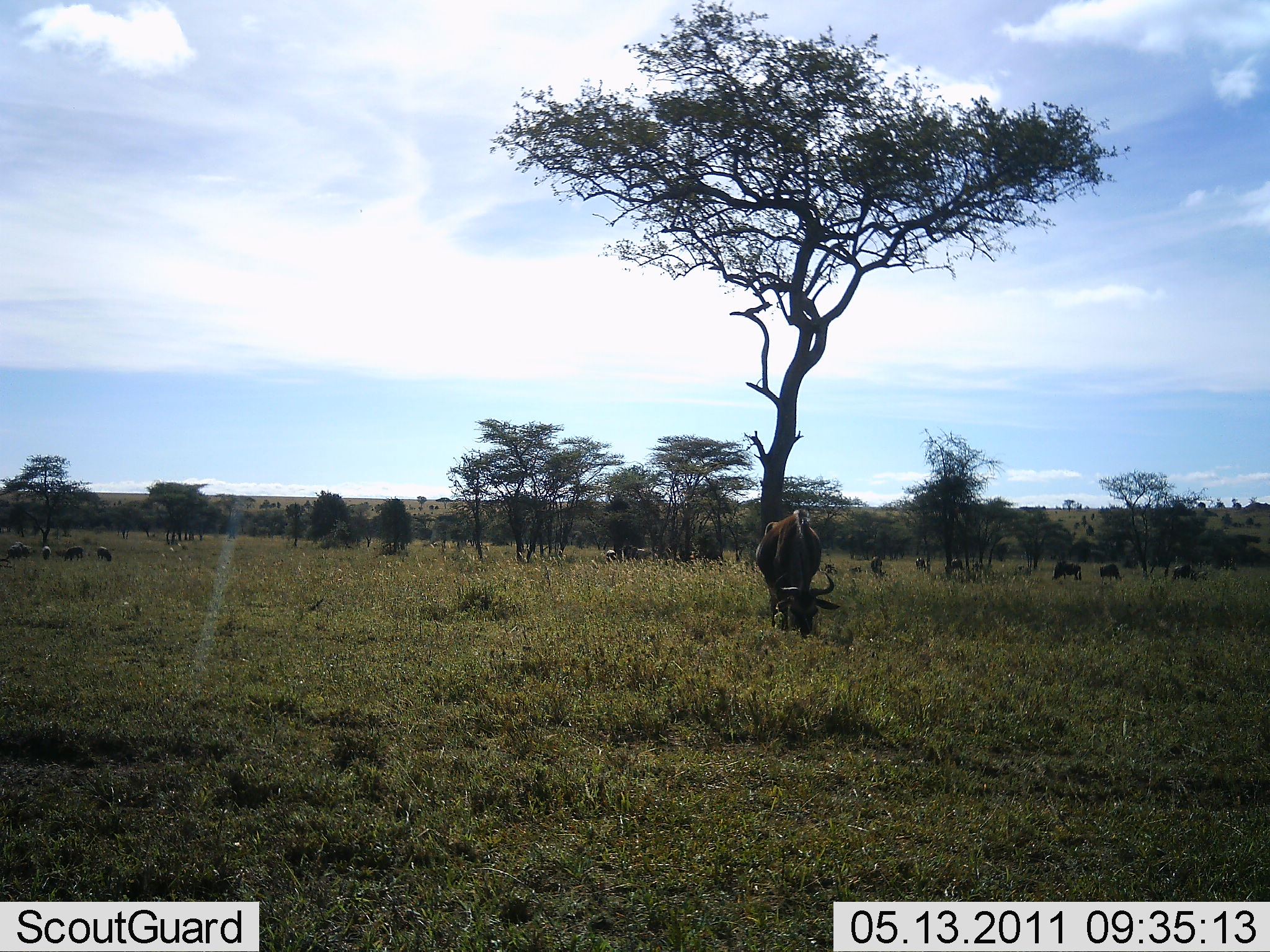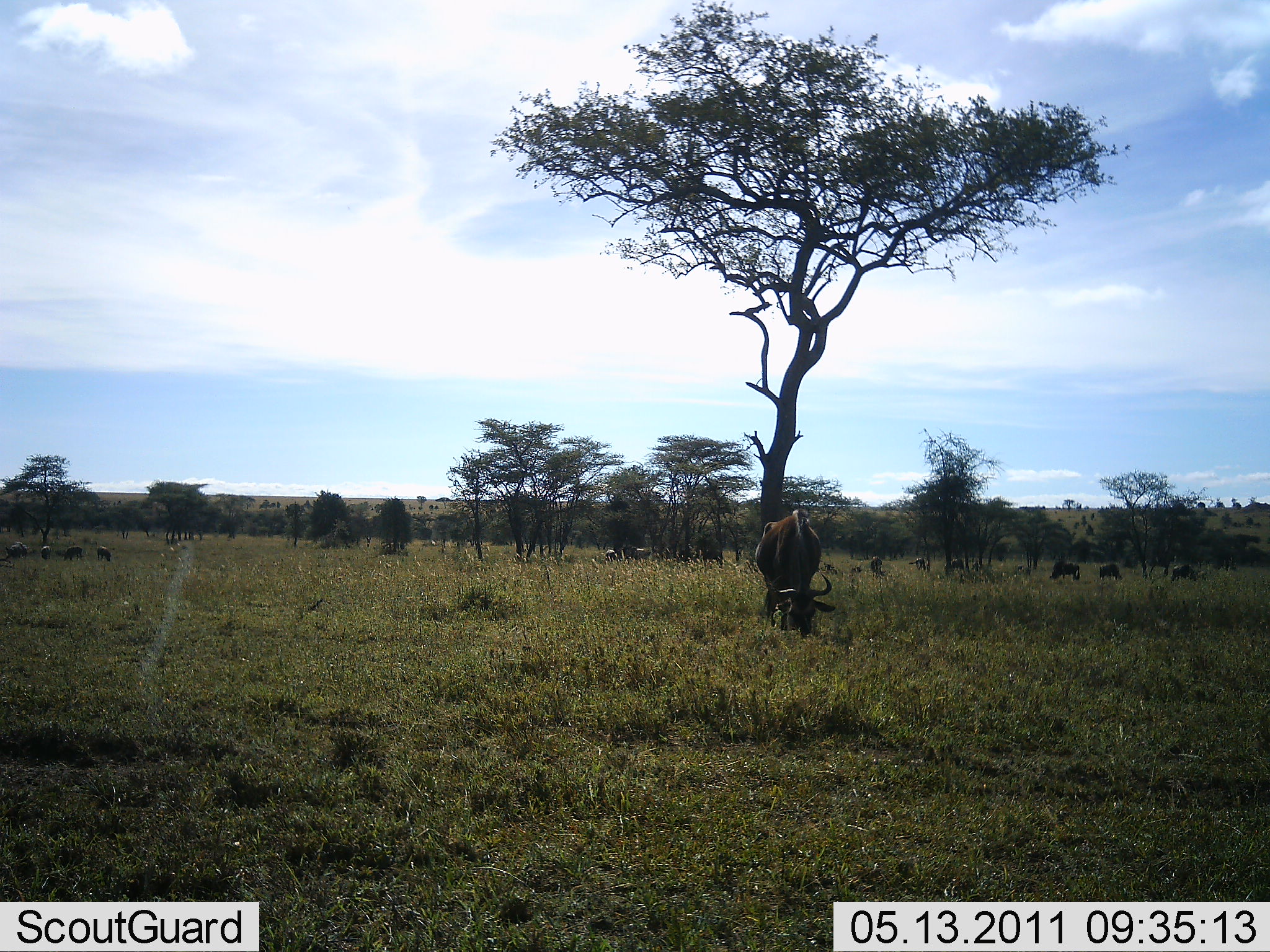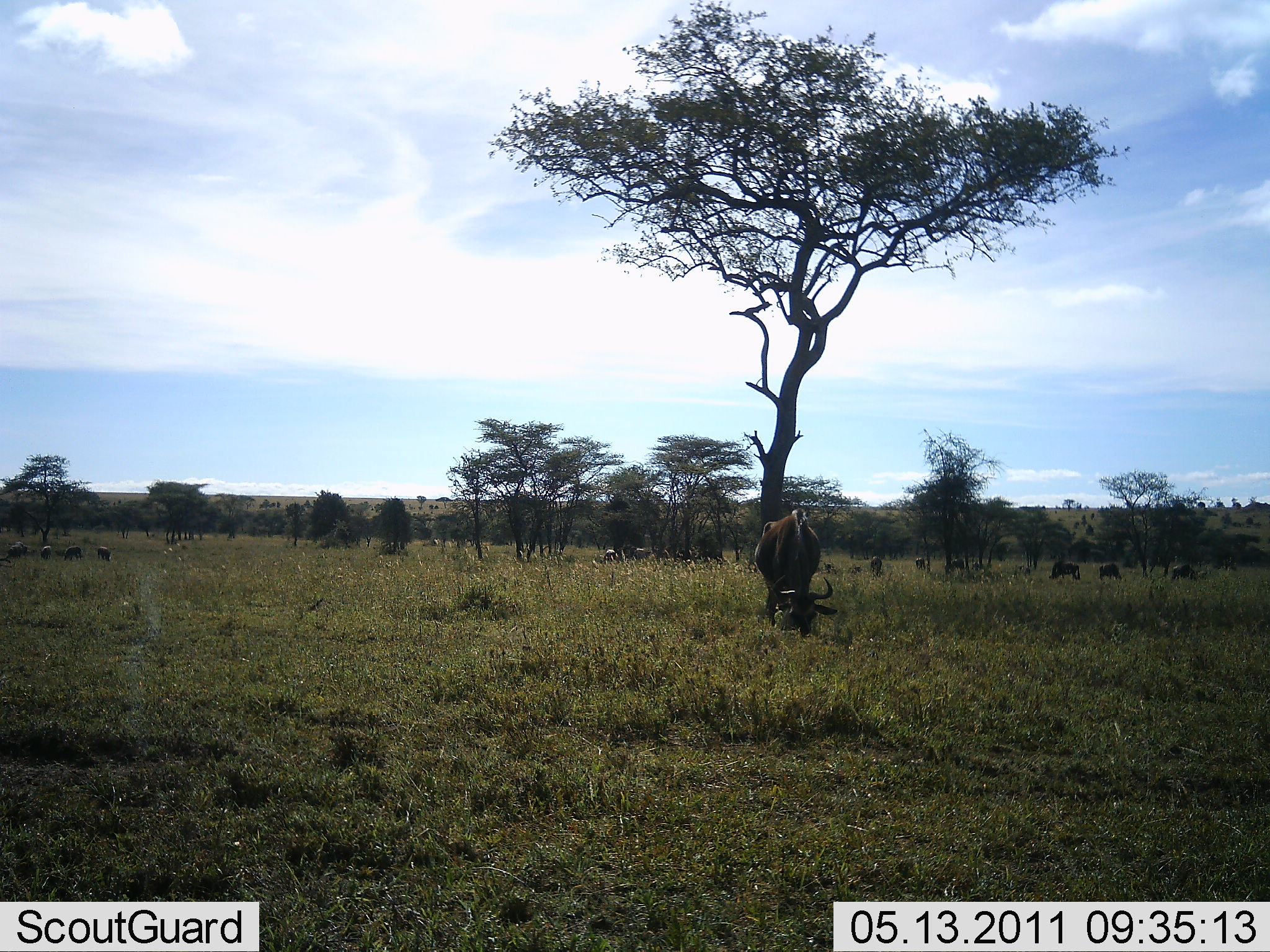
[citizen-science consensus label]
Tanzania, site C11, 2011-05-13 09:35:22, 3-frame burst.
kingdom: Animalia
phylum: Chordata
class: Mammalia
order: Artiodactyla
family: Bovidae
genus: Connochaetes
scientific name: Connochaetes taurinus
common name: blue wildebeest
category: wildebeest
Wildebeest (blue wildebeest) (Connochaetes taurinus), count 9. Behavior (volunteer vote fractions): standing 33%, resting 0%, moving 7%, interacting 0%. Young present (vote fraction): 0%. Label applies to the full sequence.